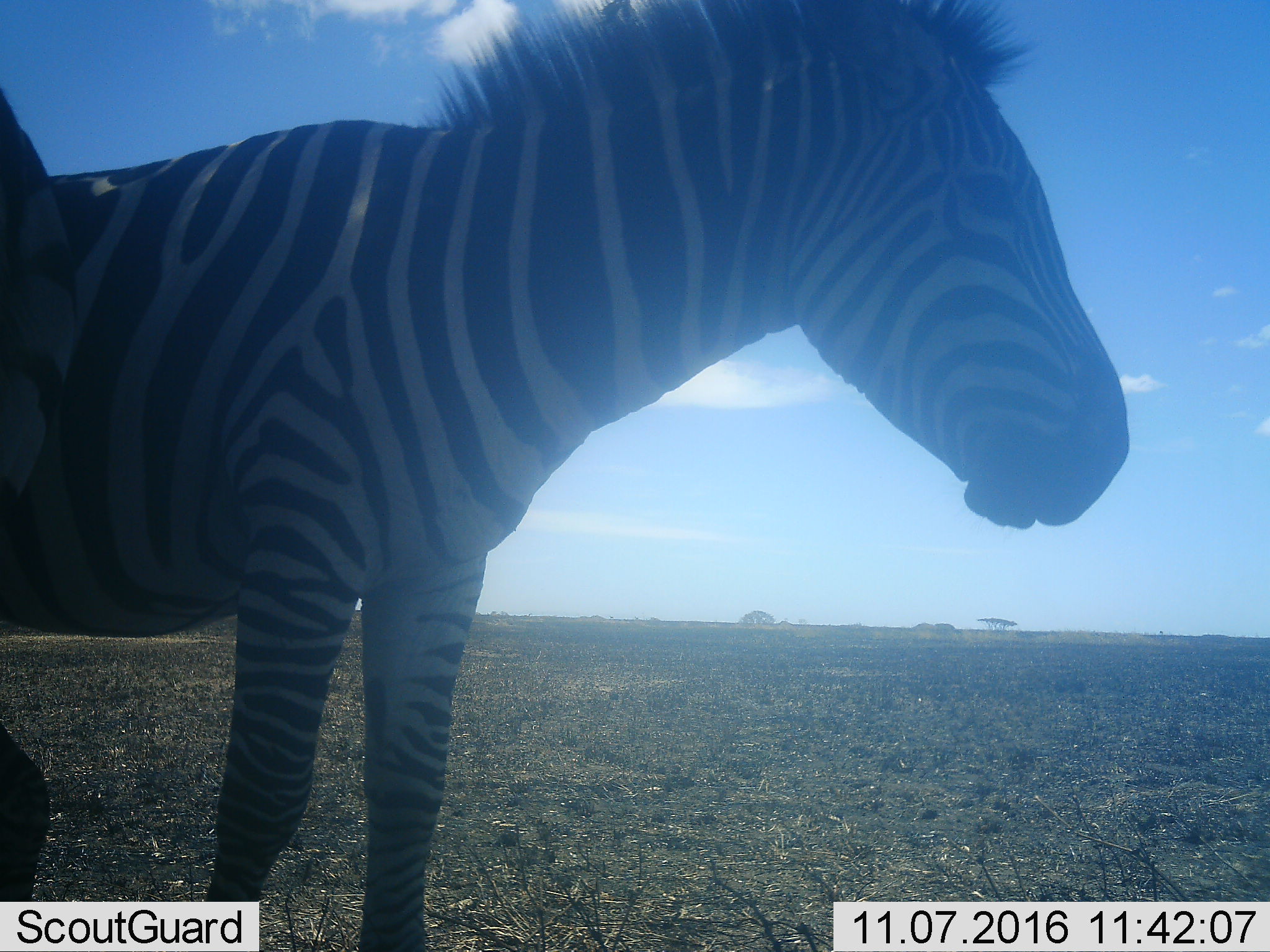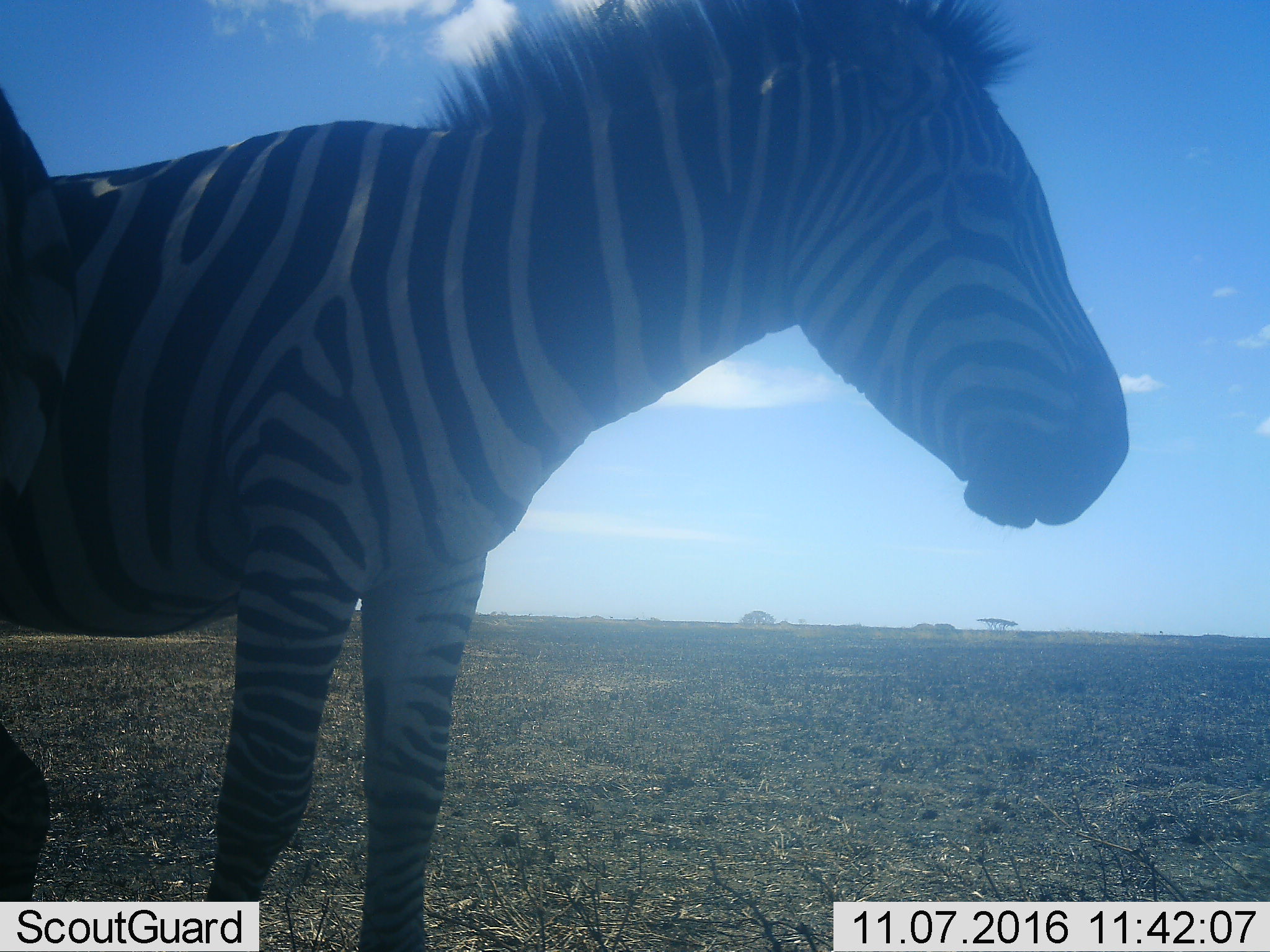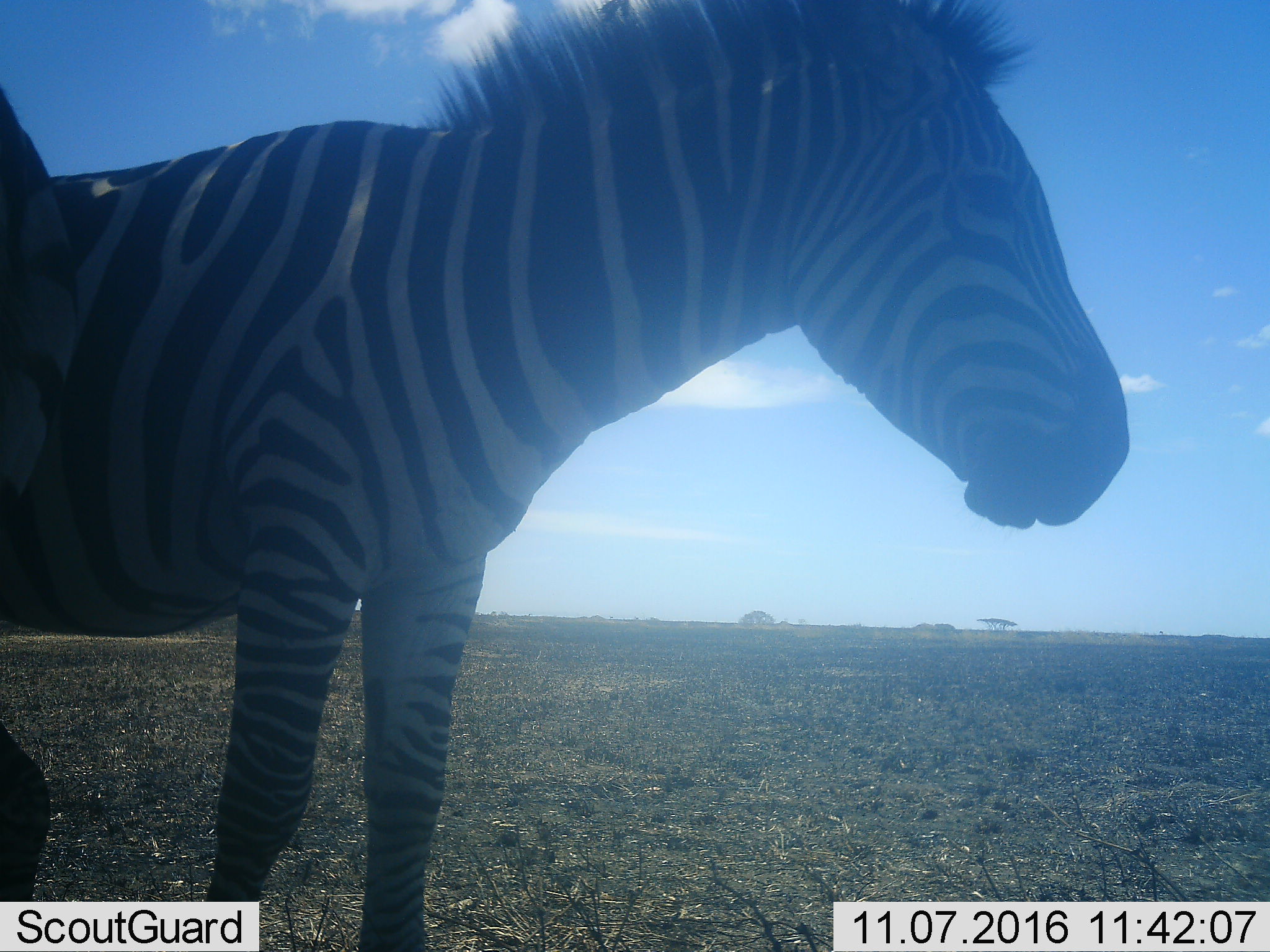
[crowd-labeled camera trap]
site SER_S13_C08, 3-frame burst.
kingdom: Animalia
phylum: Chordata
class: Mammalia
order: Perissodactyla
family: Equidae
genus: Equus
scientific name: Equus quagga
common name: plains zebra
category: zebraplains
Zebraplains (plains zebra) (Equus quagga), count 2. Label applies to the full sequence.